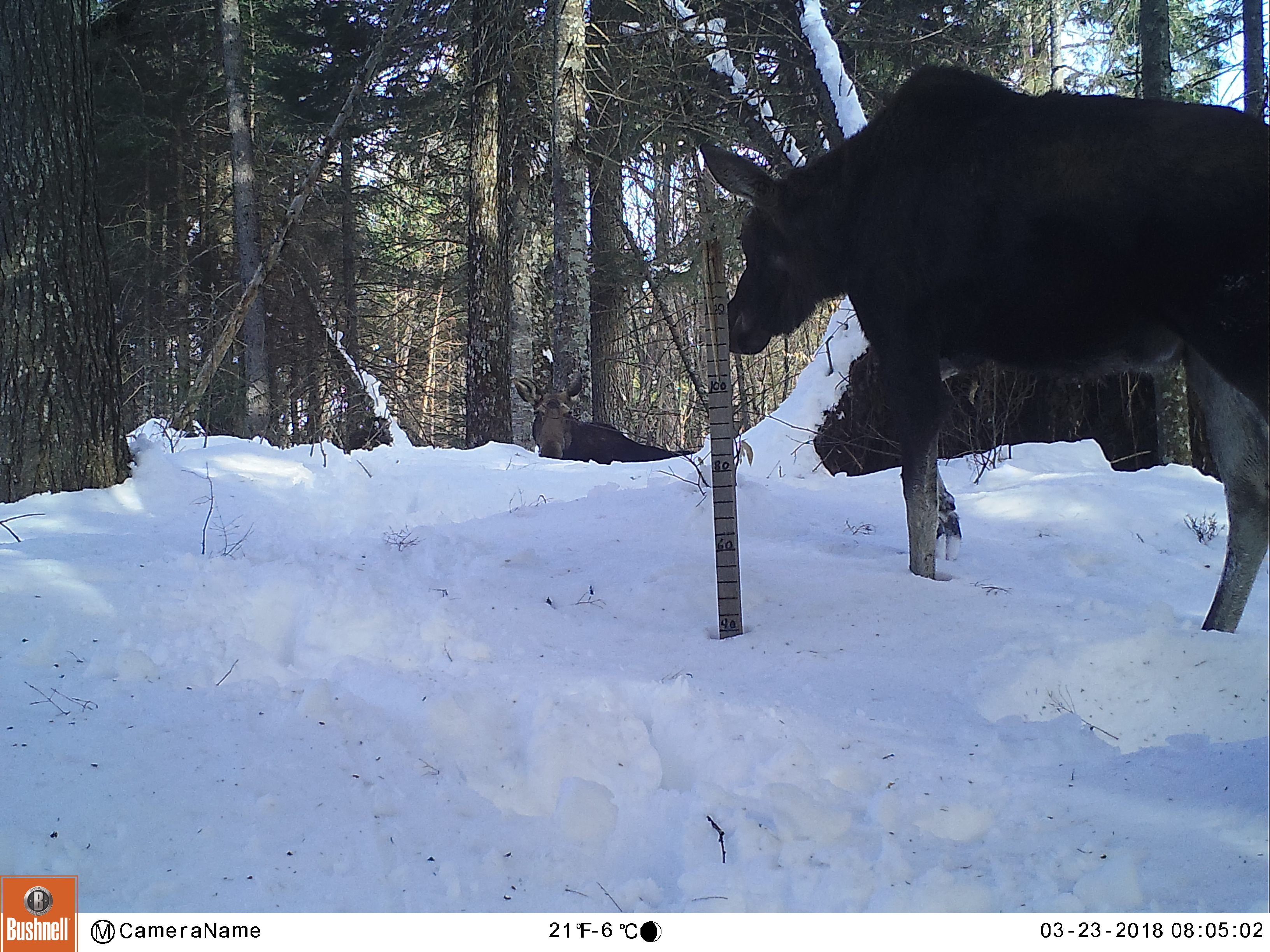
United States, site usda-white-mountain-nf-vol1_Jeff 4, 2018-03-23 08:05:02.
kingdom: Animalia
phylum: Chordata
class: Mammalia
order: Artiodactyla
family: Cervidae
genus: Alces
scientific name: Alces alces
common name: moose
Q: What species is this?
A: Moose (Alces alces).